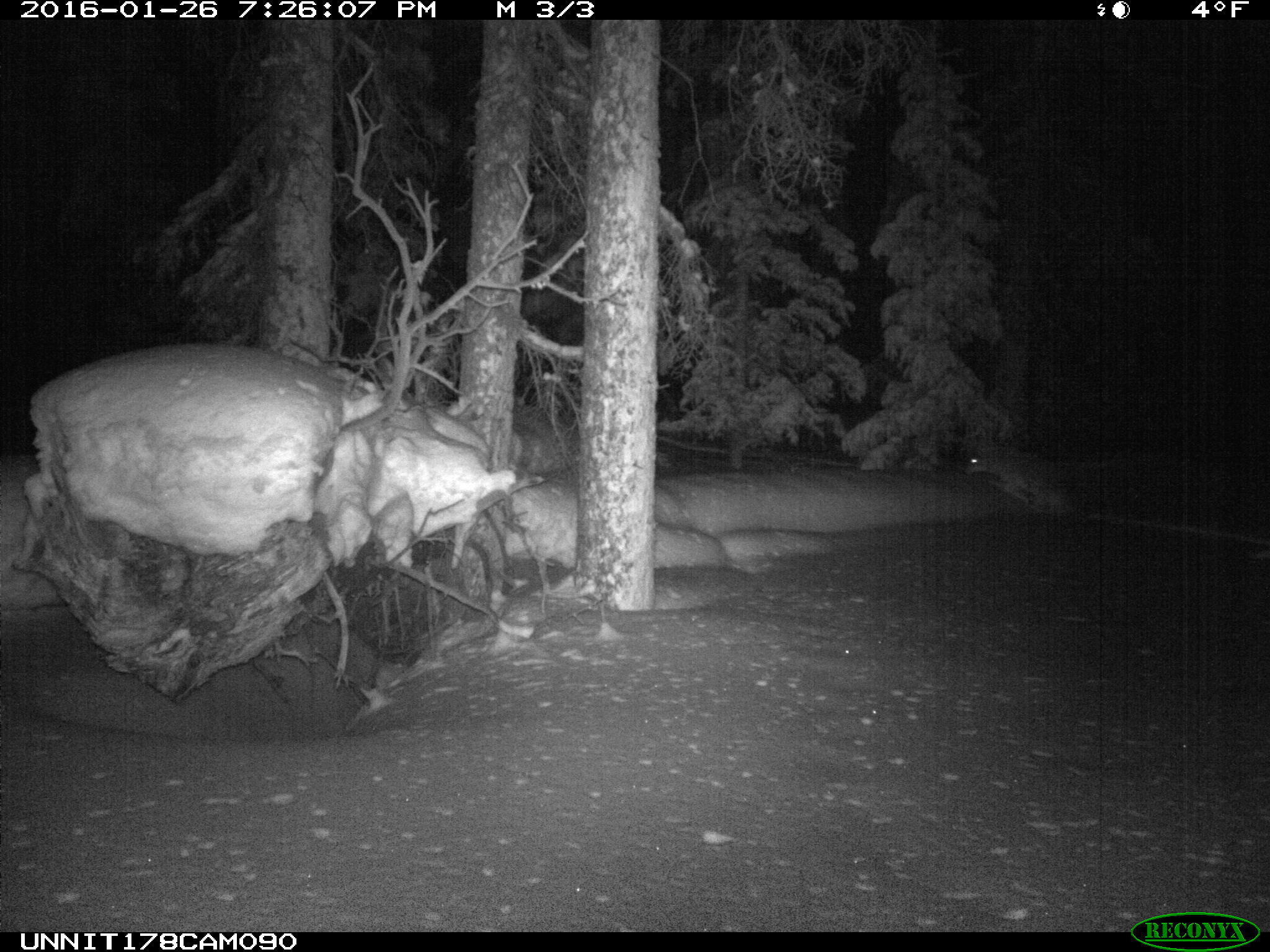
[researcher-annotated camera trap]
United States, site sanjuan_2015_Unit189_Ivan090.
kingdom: Animalia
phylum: Chordata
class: Mammalia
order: Carnivora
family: Canidae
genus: Canis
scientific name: Canis latrans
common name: coyote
Canis latrans (coyote).